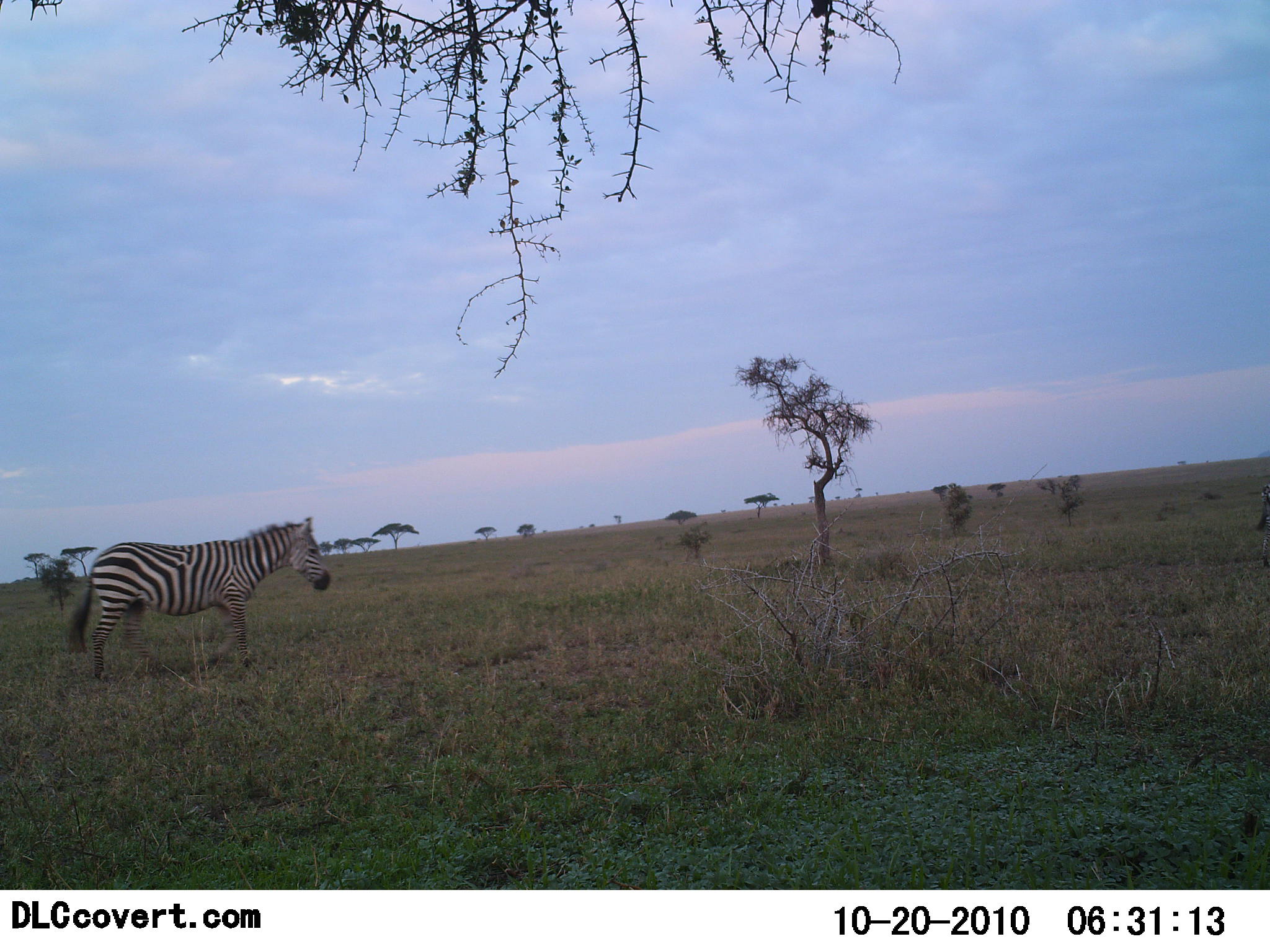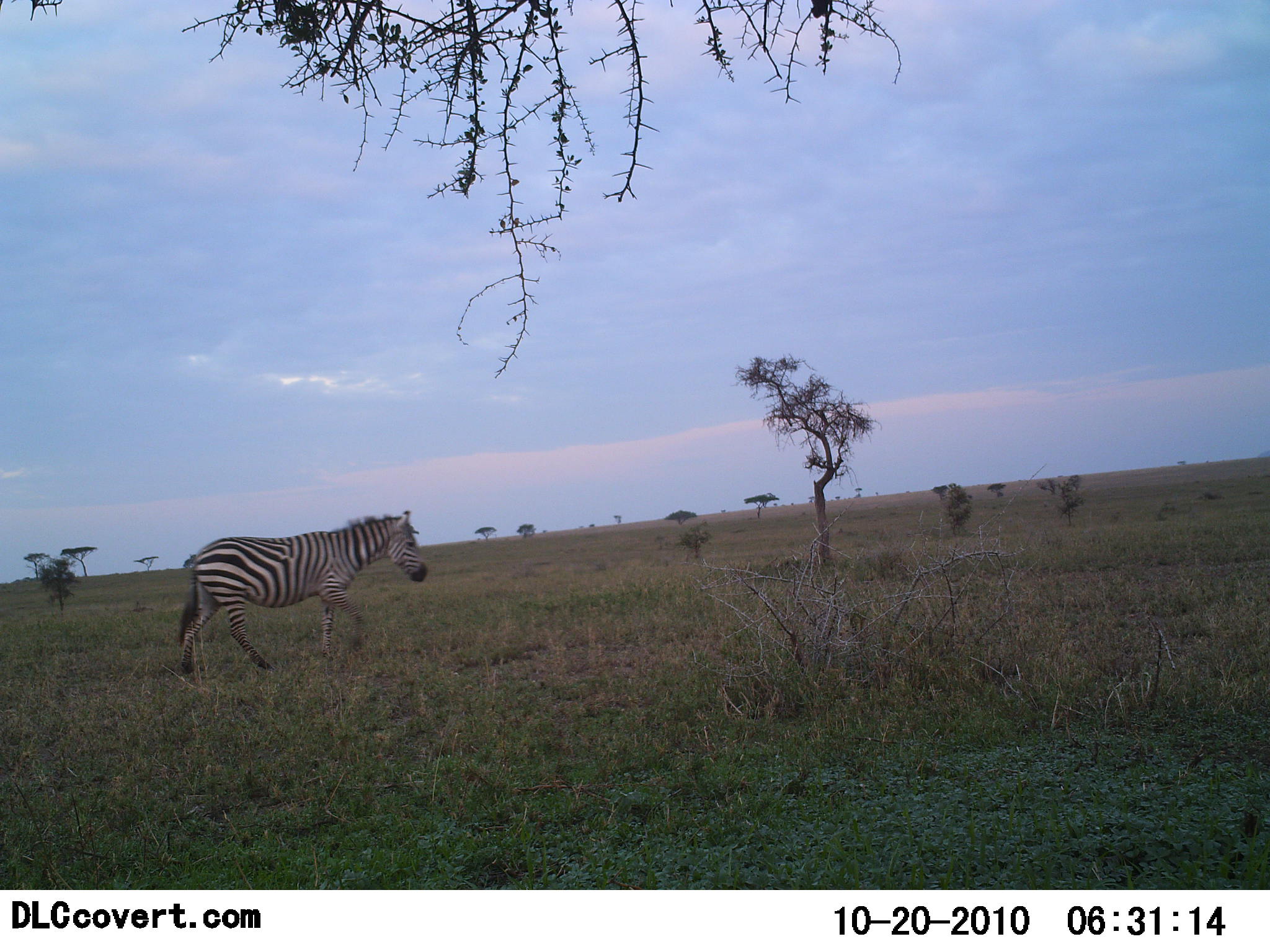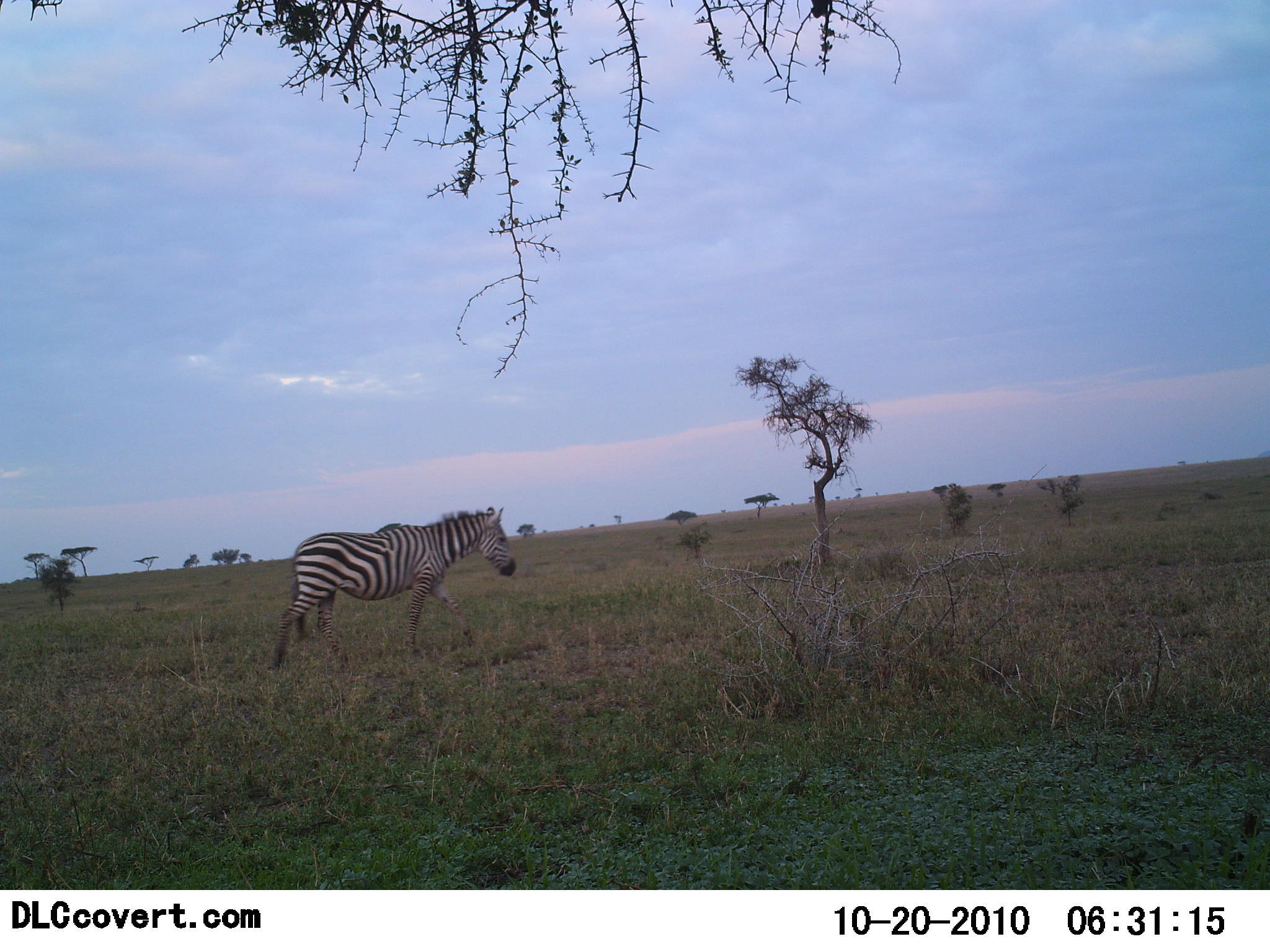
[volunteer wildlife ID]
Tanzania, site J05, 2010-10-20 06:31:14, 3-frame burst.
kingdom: Animalia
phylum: Chordata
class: Mammalia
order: Perissodactyla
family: Equidae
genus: Equus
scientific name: Equus quagga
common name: plains zebra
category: zebra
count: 1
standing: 0%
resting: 0%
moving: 100%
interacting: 0%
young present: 0%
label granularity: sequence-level